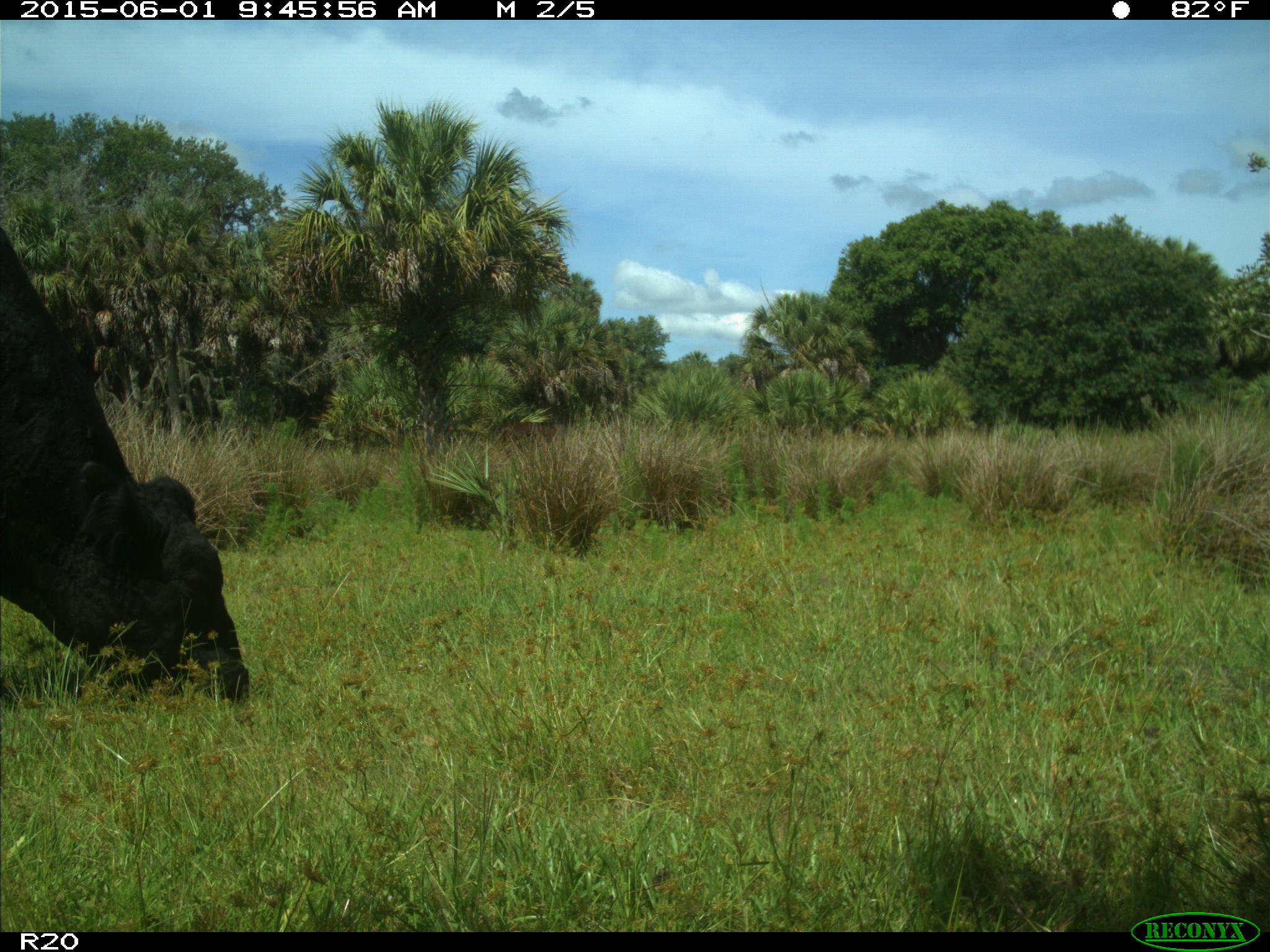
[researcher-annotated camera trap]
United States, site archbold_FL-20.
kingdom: Animalia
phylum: Chordata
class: Mammalia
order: Artiodactyla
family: Bovidae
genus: Bos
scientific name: Bos taurus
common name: domestic cow